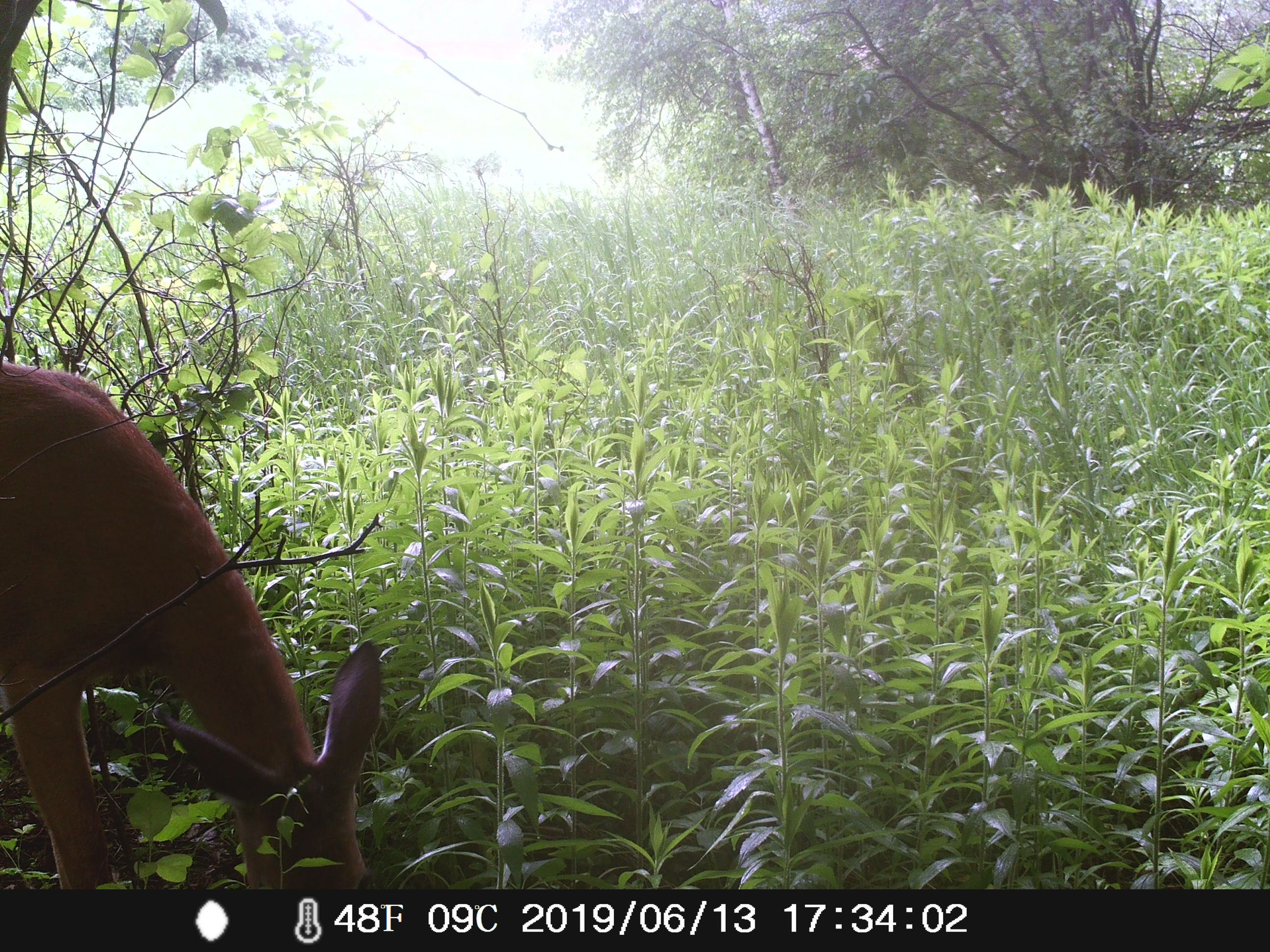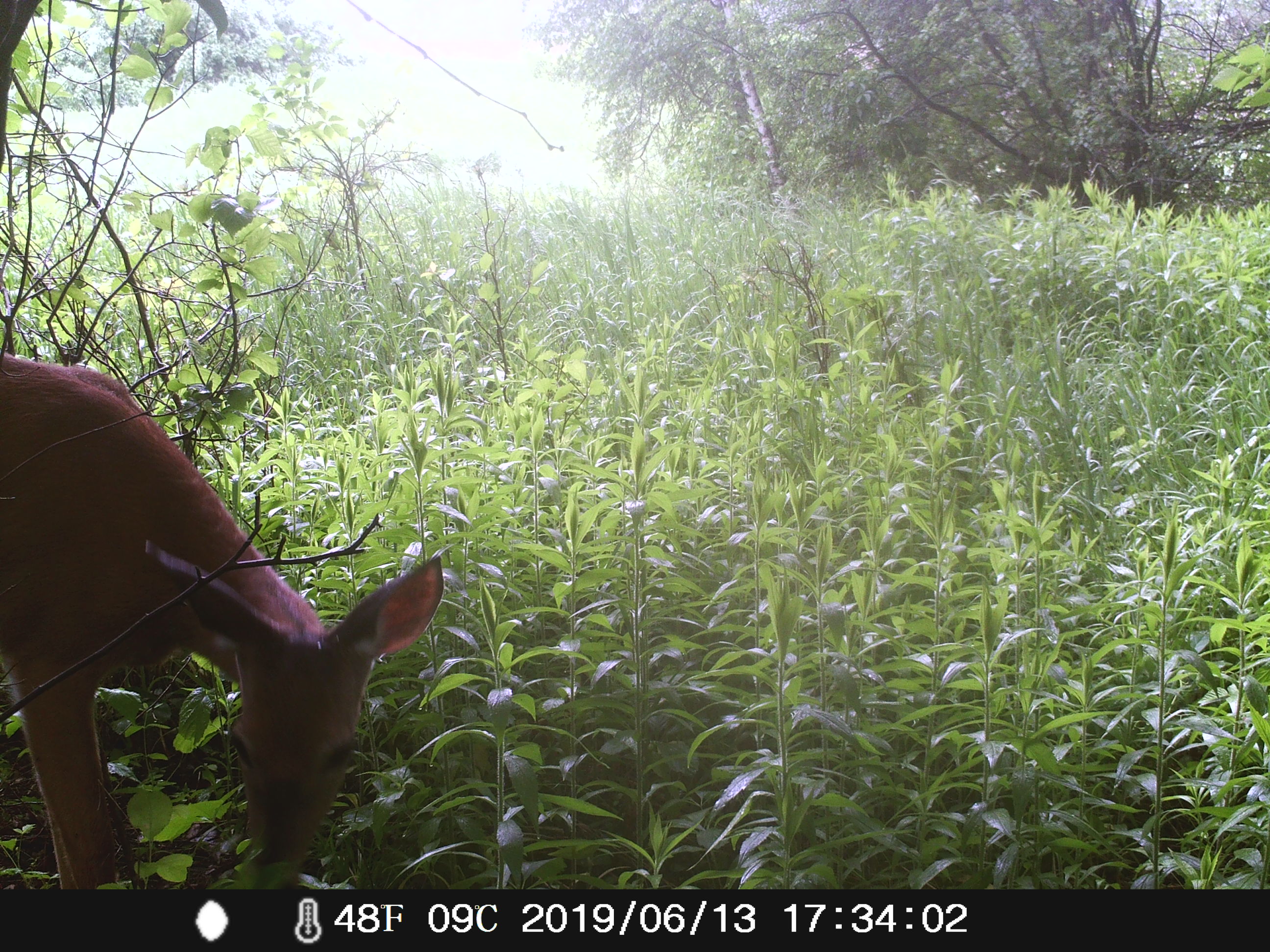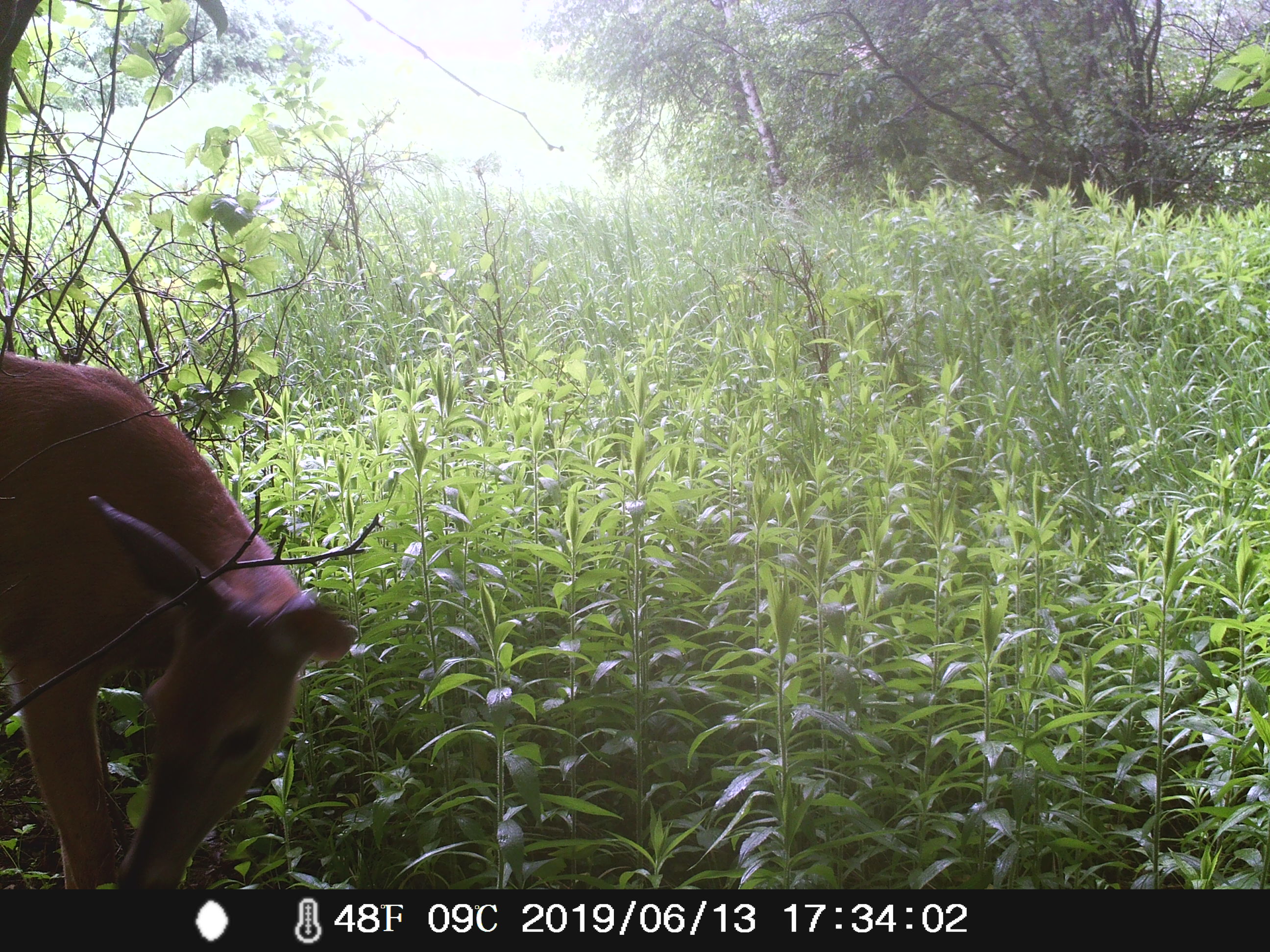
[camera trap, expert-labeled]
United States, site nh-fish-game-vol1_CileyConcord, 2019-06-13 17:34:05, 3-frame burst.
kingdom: Animalia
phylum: Chordata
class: Mammalia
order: Artiodactyla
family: Cervidae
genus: Odocoileus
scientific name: Odocoileus virginianus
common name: white-tailed deer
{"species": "white-tailed deer (Odocoileus virginianus)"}